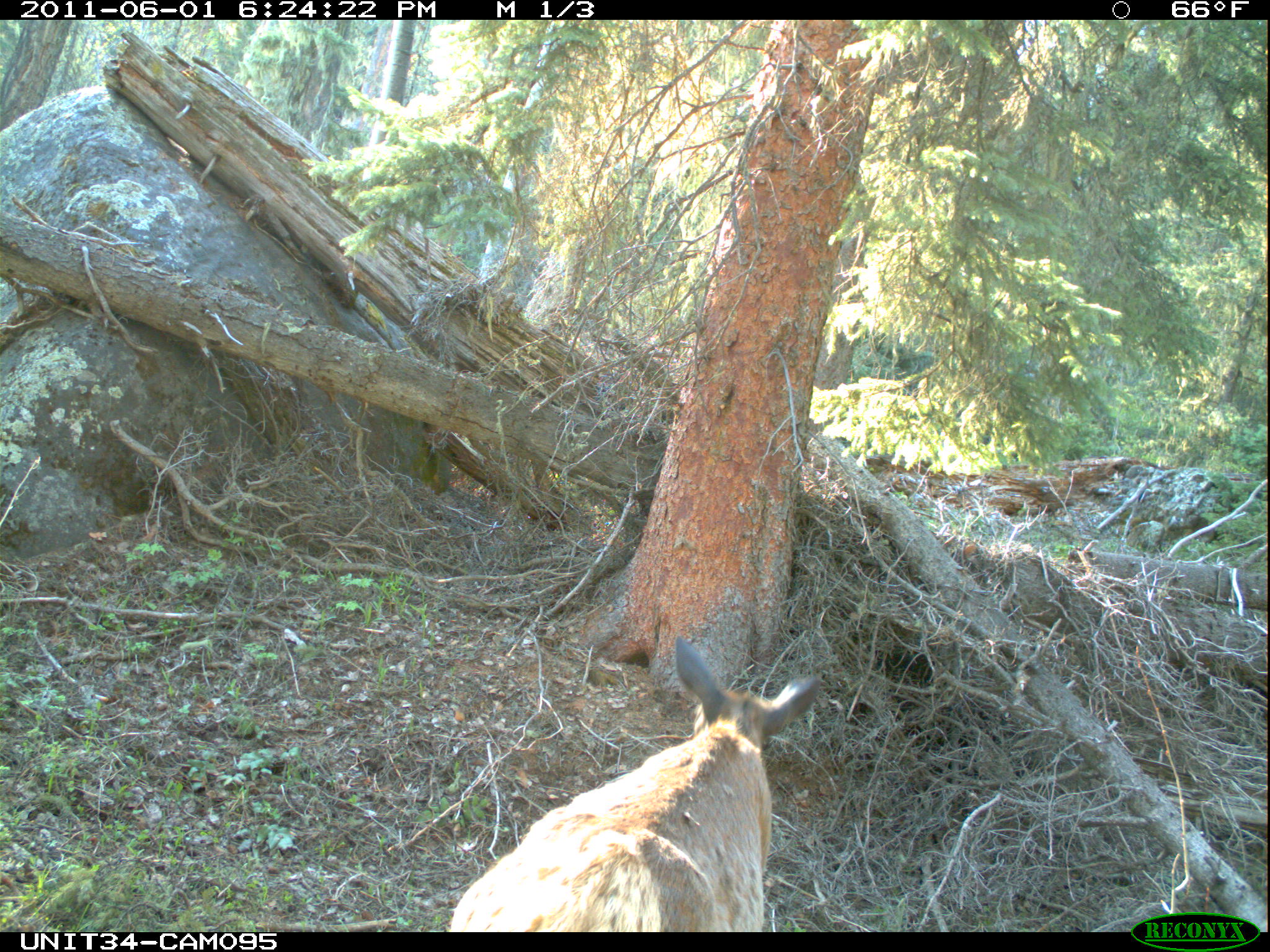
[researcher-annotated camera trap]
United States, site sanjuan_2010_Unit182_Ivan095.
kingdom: Animalia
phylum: Chordata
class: Mammalia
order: Artiodactyla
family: Cervidae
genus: Cervus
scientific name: Cervus elaphus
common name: red deer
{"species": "Cervus elaphus (red deer)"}